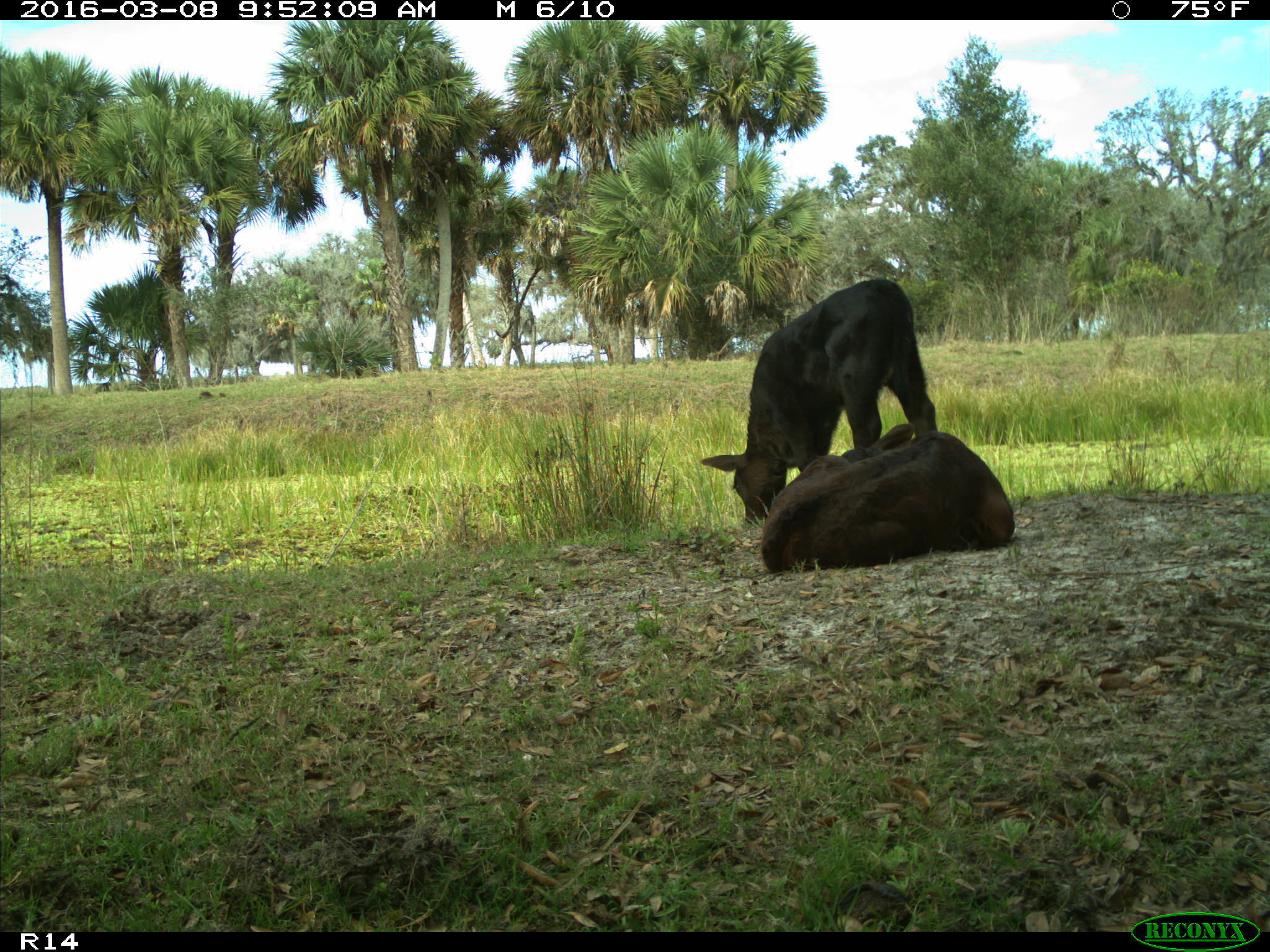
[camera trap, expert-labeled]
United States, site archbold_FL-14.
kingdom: Animalia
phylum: Chordata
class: Mammalia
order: Artiodactyla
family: Bovidae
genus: Bos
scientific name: Bos taurus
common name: domestic cow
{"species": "Bos taurus (domestic cow)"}